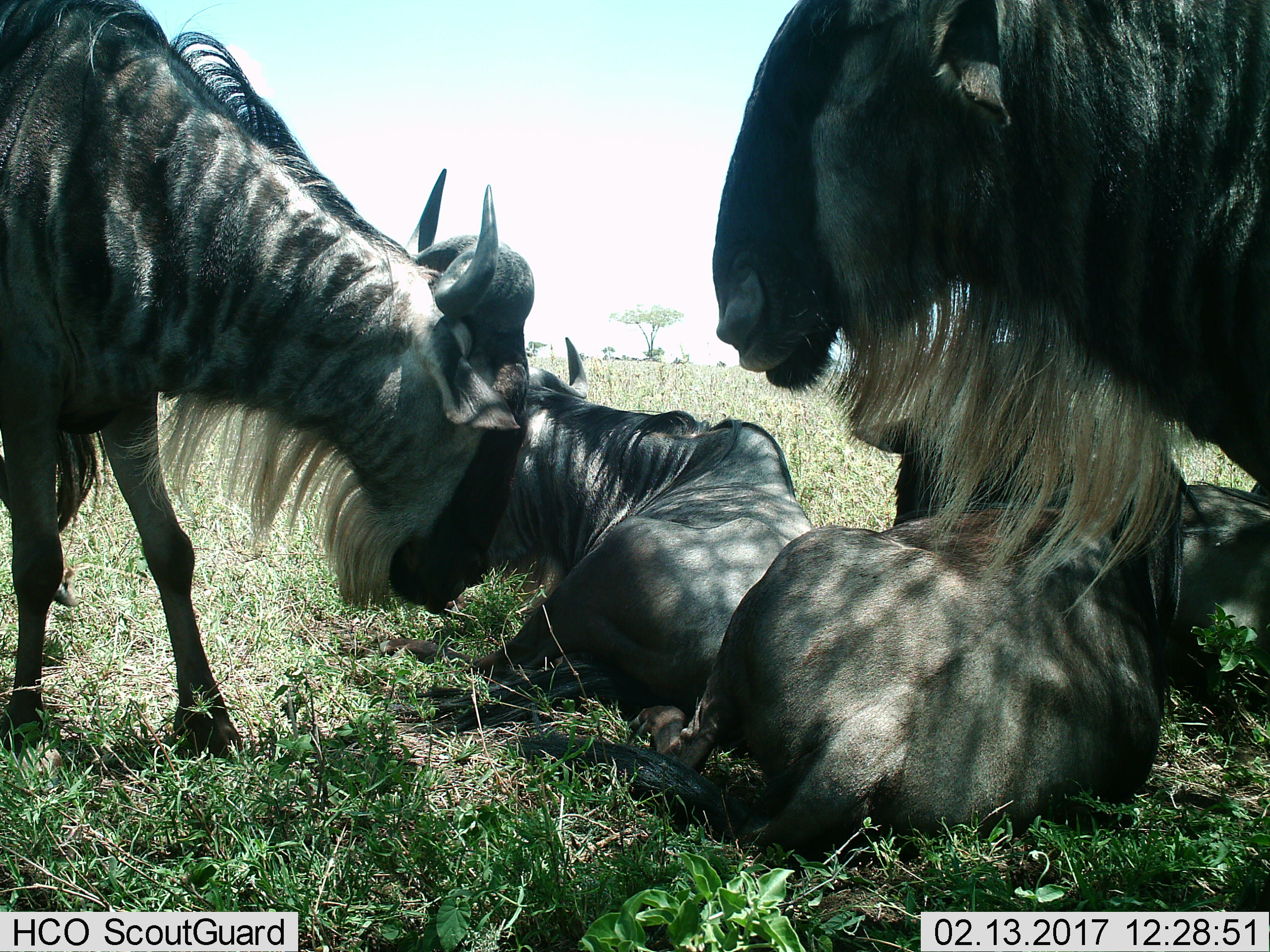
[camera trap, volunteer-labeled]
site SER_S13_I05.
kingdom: Animalia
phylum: Chordata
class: Mammalia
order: Artiodactyla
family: Bovidae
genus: Connochaetes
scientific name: Connochaetes taurinus taurinus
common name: blue wildebeest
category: wildebeestblue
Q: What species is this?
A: Wildebeestblue (blue wildebeest) (Connochaetes taurinus taurinus).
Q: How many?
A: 5.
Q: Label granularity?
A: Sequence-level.